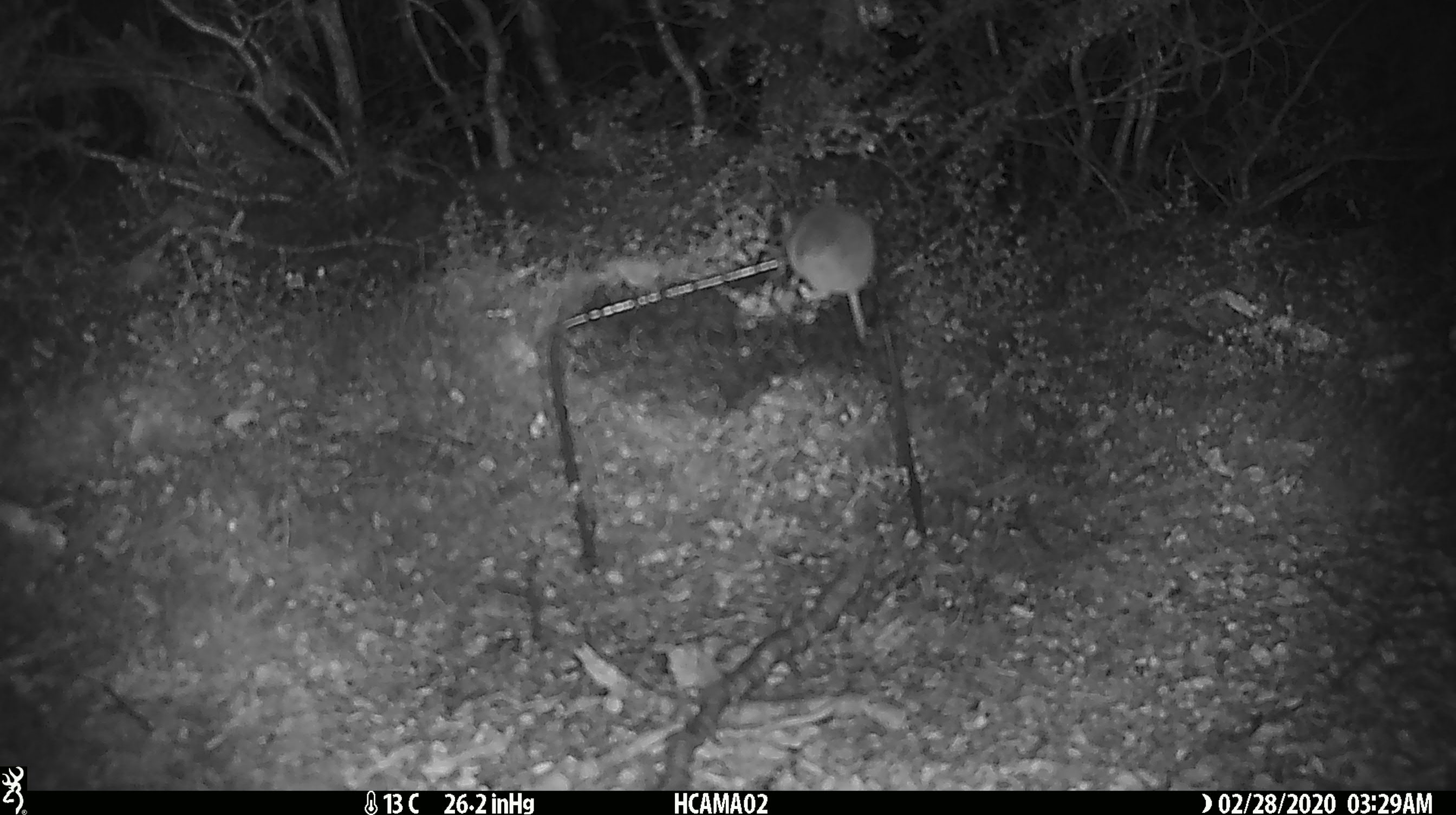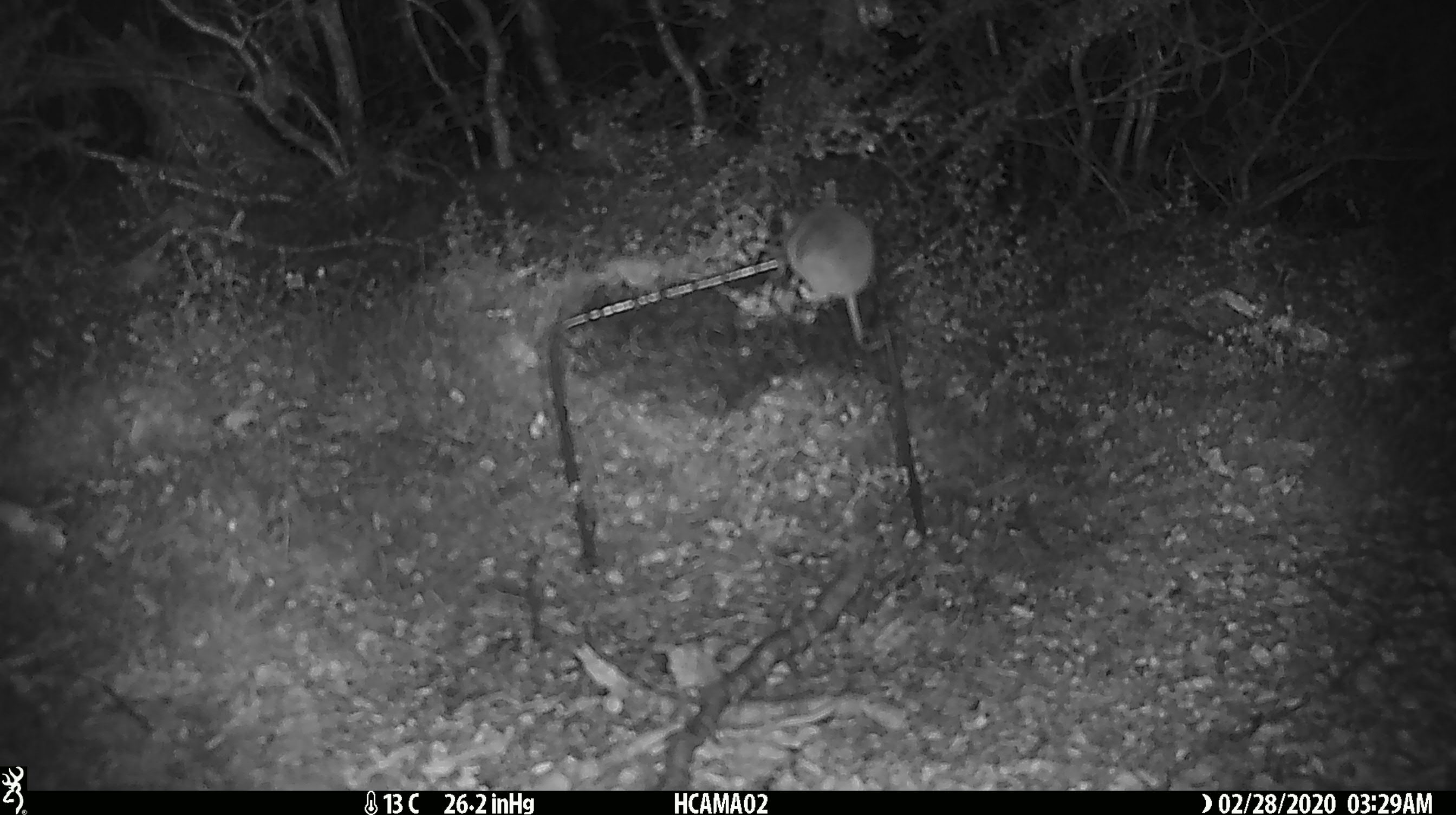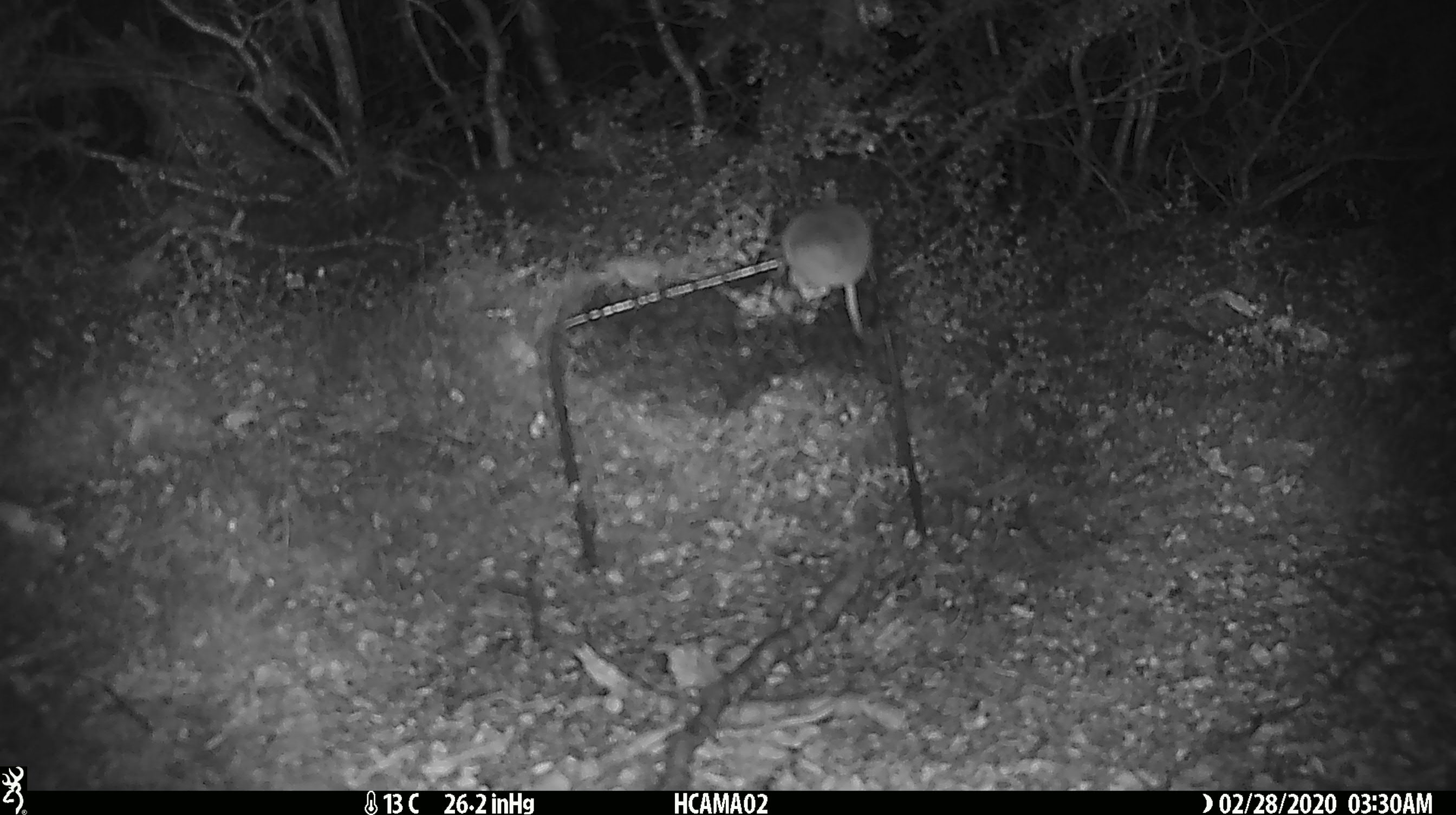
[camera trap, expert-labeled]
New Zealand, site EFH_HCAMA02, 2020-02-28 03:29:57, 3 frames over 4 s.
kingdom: Animalia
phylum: Chordata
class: Mammalia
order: Rodentia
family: Muridae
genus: Mus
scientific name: Mus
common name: mouse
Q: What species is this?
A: Mouse (Mus).